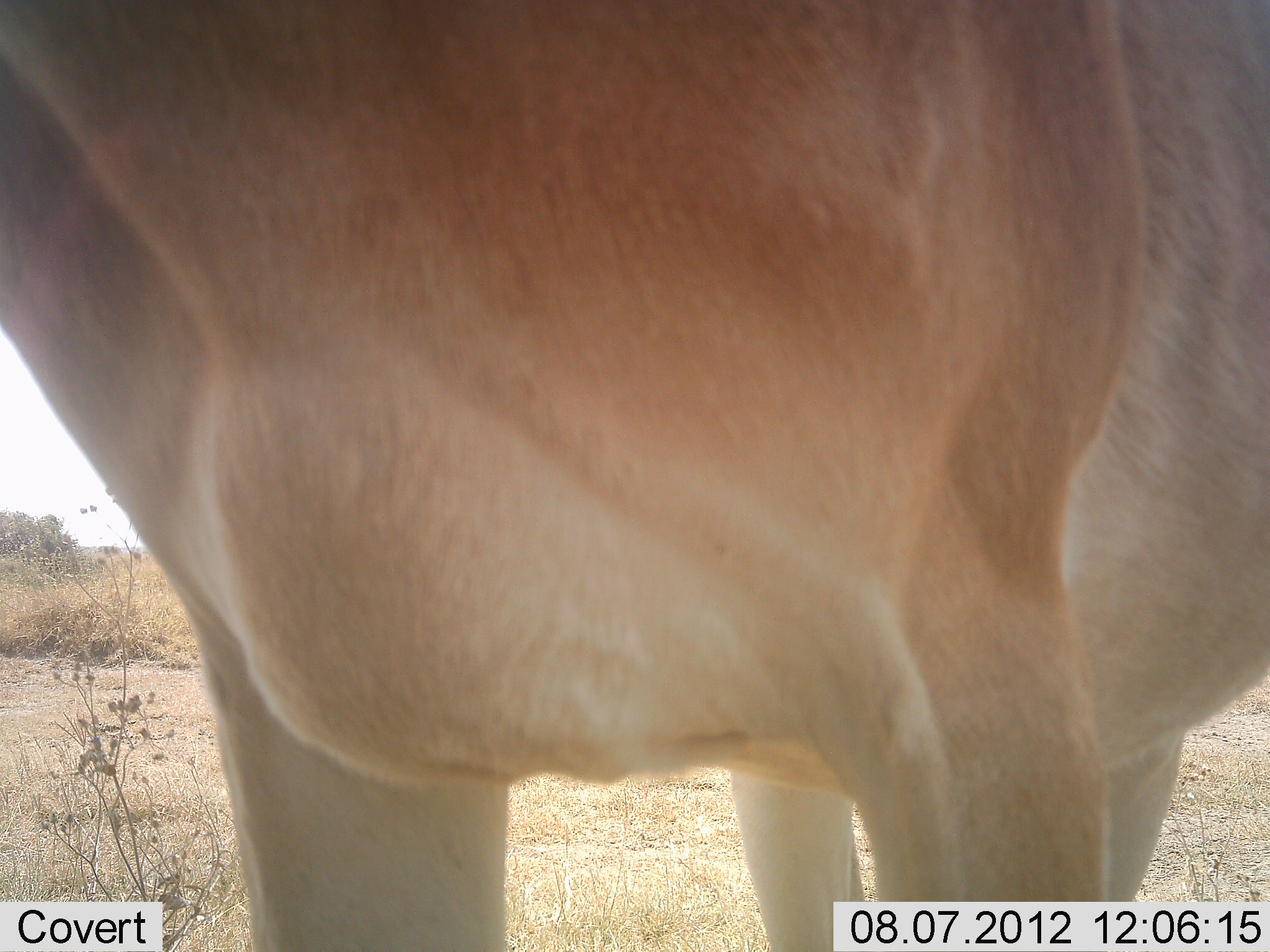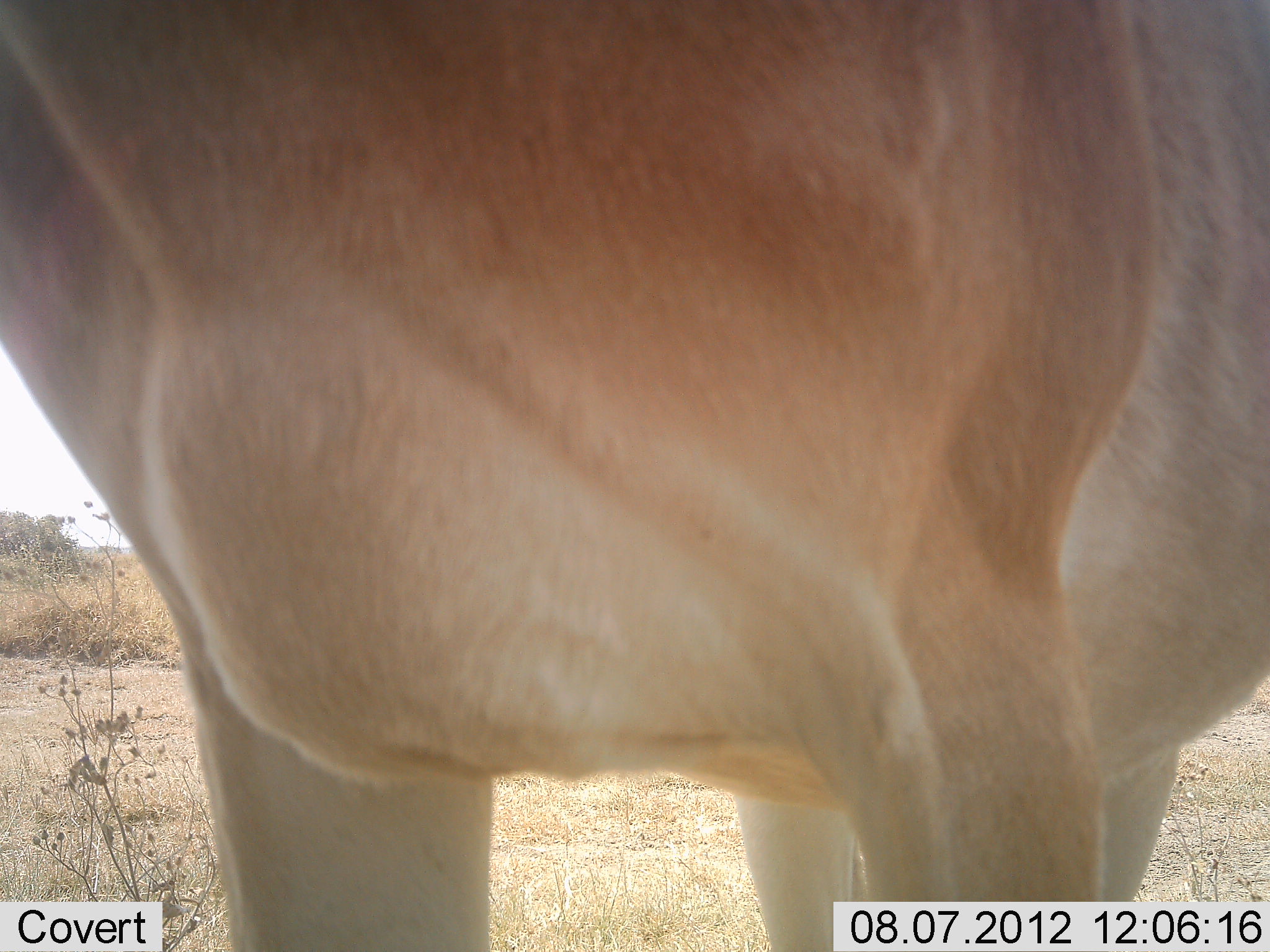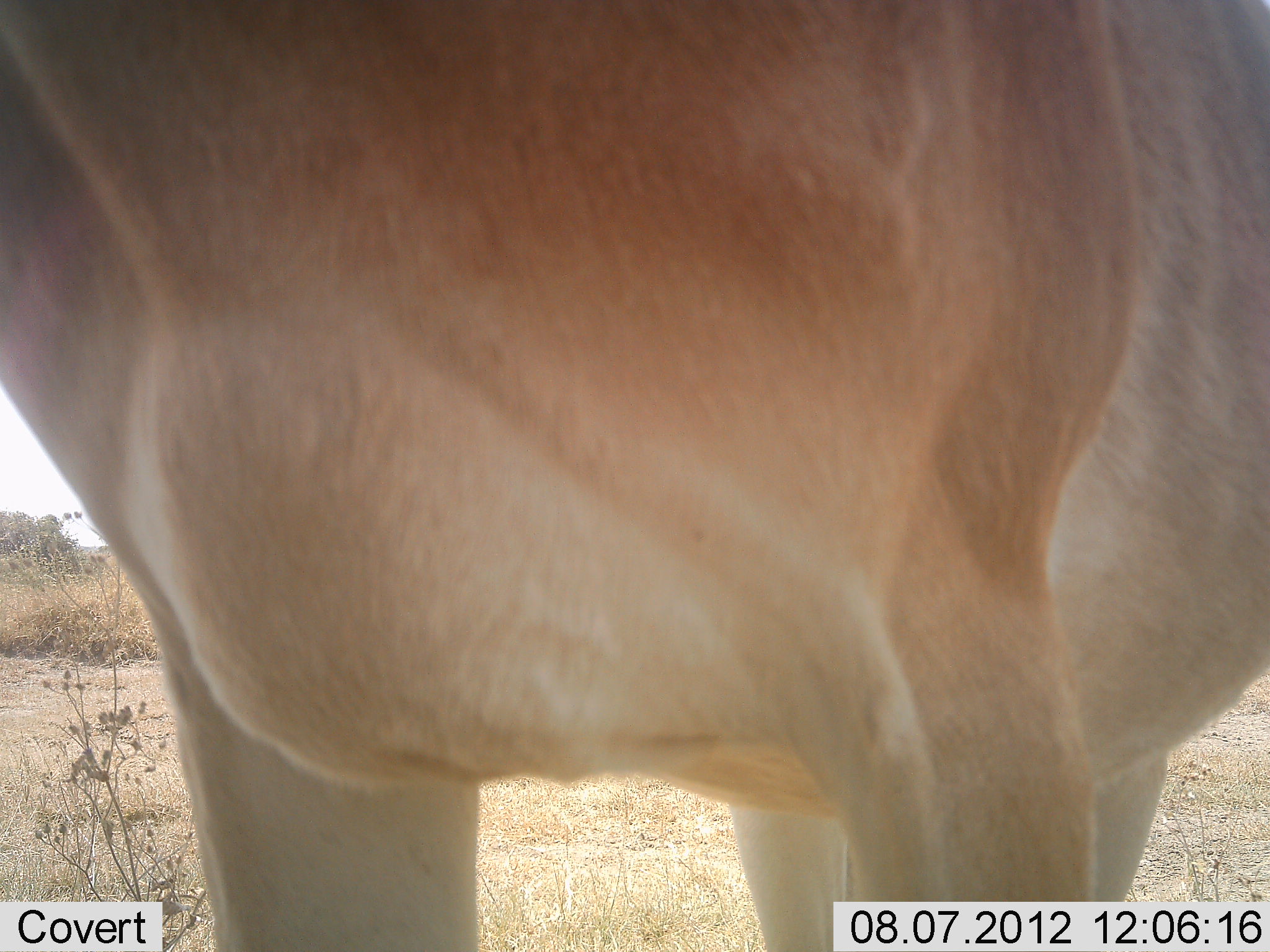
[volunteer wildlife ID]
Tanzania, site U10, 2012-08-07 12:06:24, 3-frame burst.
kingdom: Animalia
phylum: Chordata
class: Mammalia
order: Artiodactyla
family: Bovidae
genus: Alcelaphus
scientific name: Alcelaphus buselaphus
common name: hartebeest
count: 1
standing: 100%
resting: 0%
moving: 0%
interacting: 0%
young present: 0%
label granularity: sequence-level